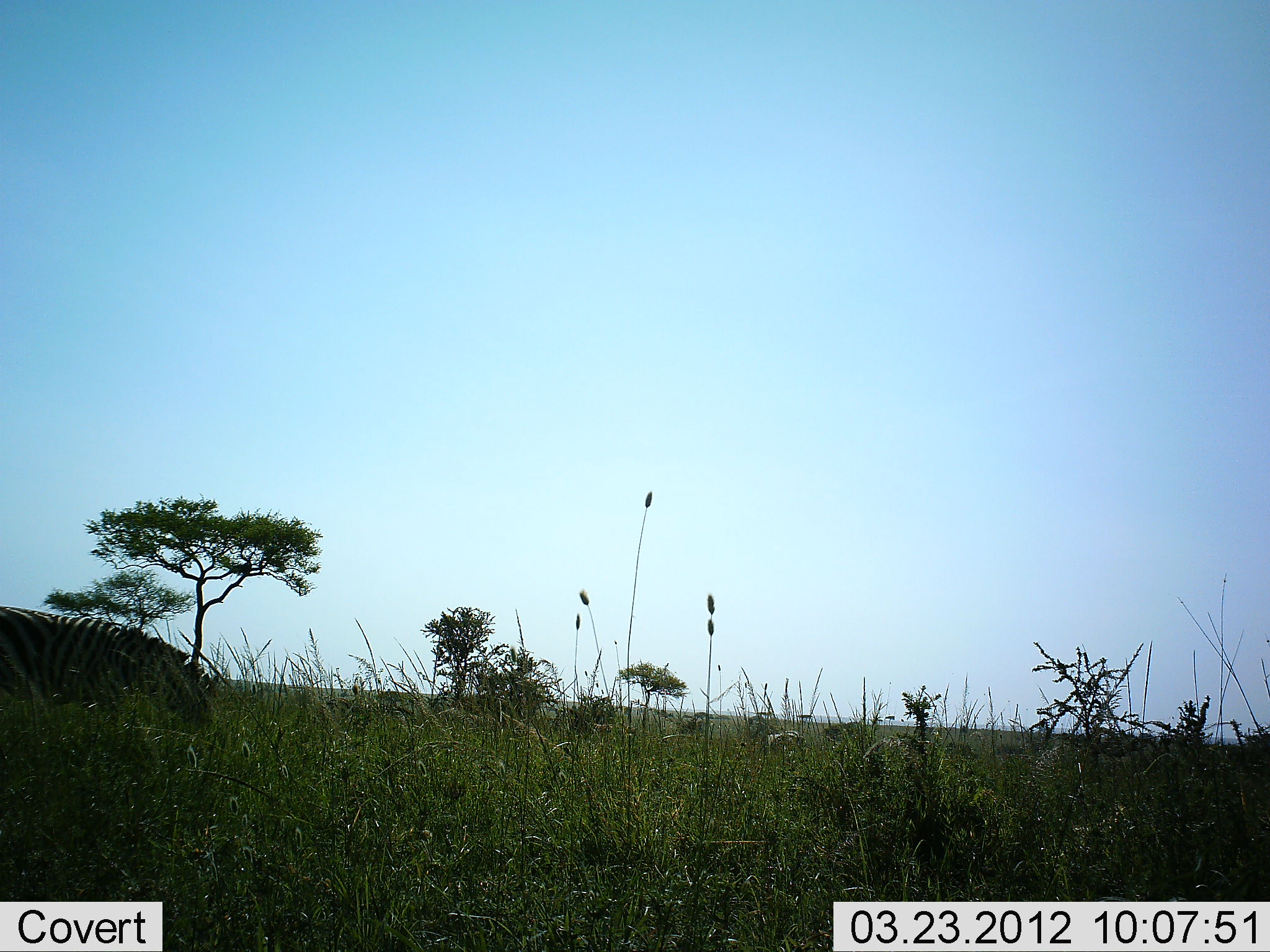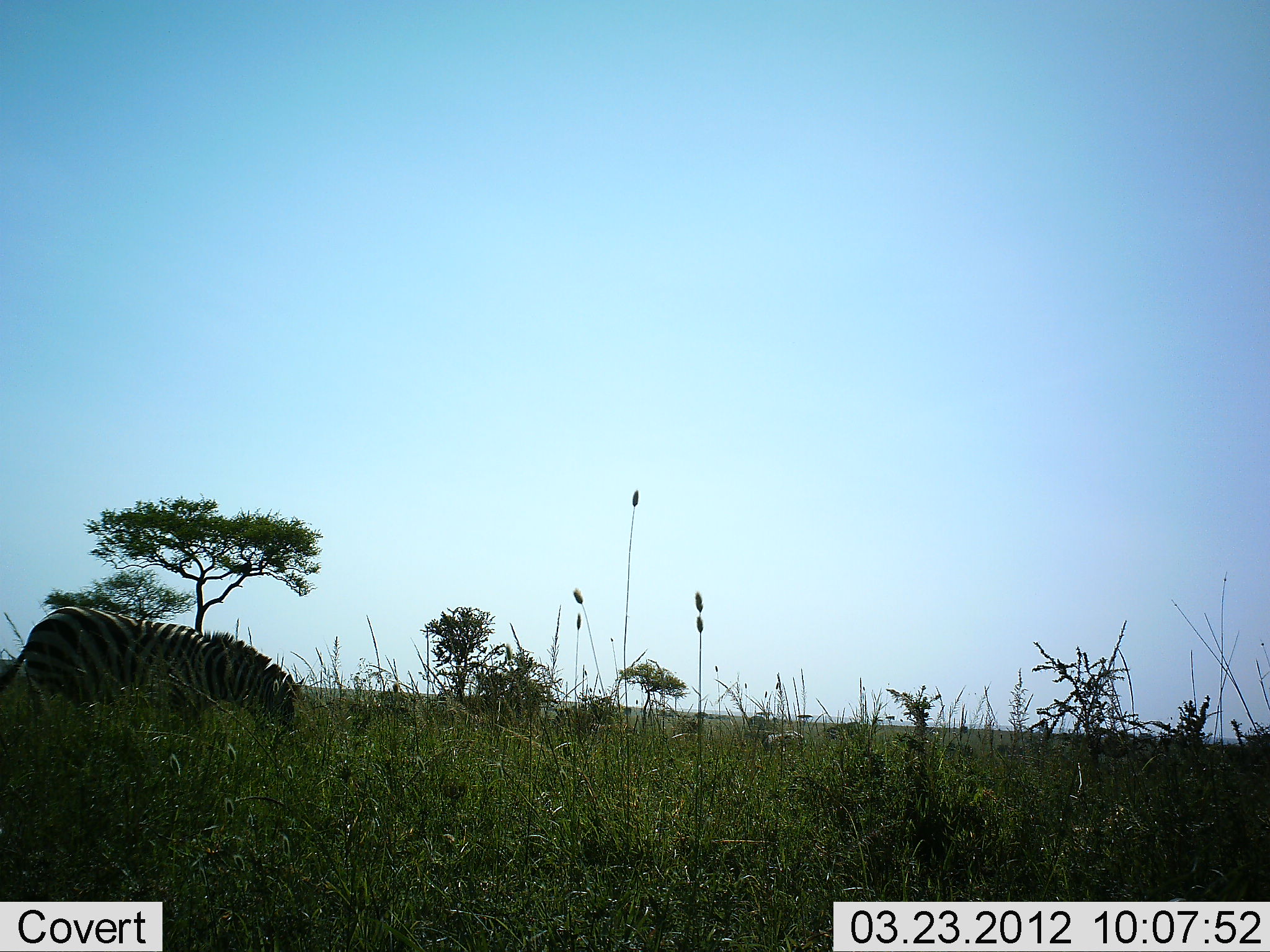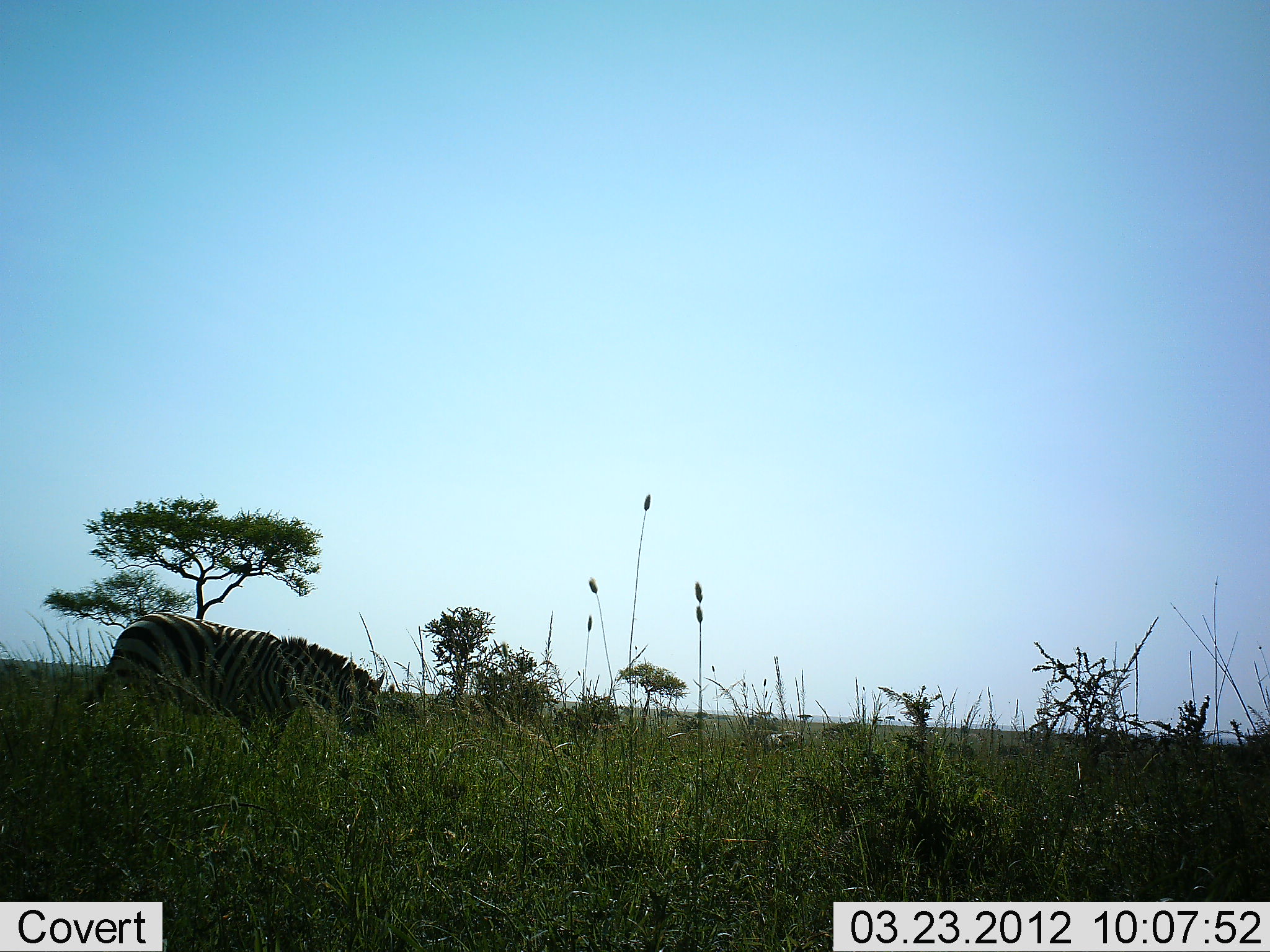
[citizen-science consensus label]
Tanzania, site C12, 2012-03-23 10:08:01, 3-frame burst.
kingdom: Animalia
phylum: Chordata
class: Mammalia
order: Perissodactyla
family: Equidae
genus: Equus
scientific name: Equus quagga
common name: plains zebra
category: zebra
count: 1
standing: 3%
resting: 0%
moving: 87%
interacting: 0%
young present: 0%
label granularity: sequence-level